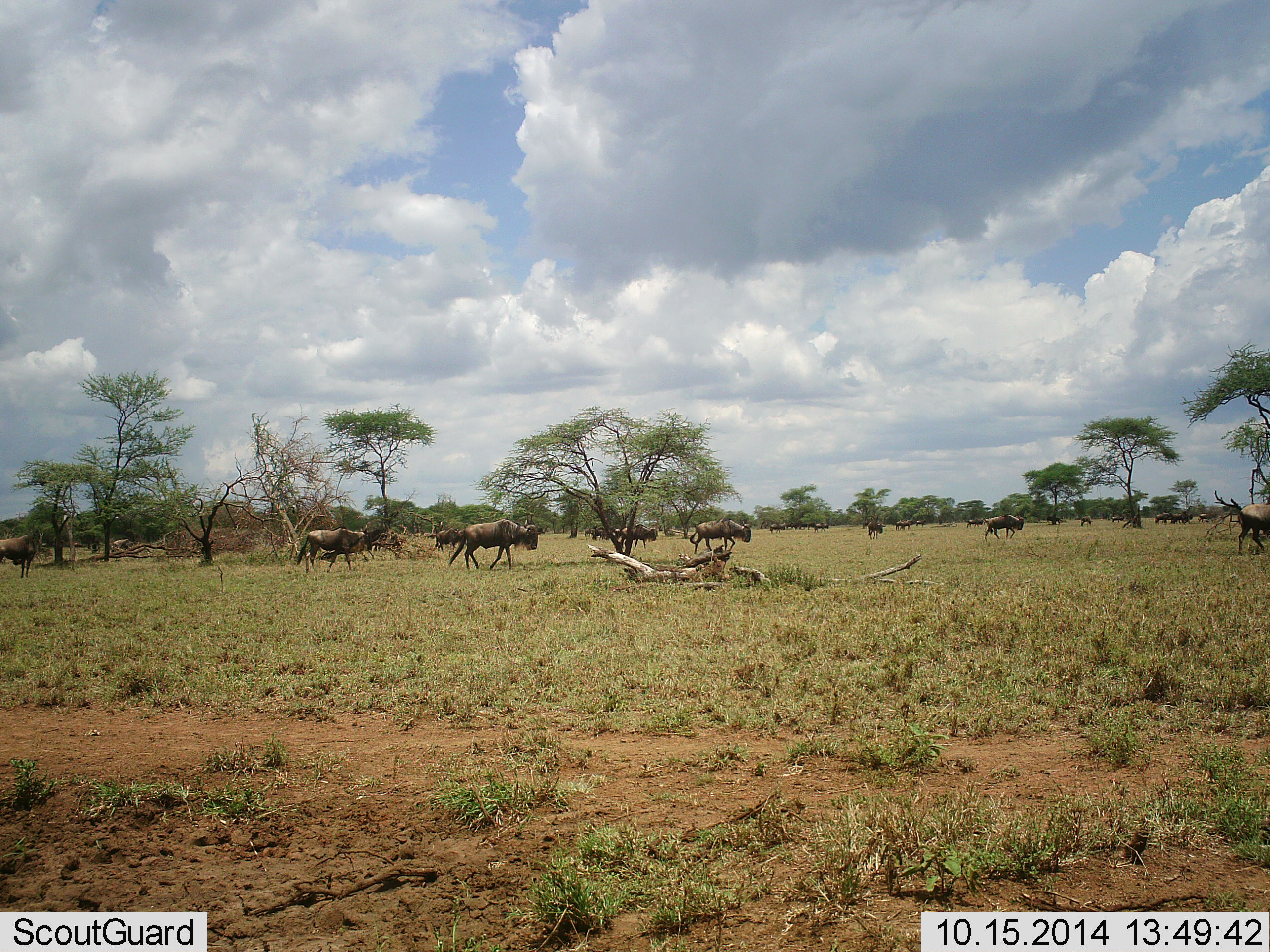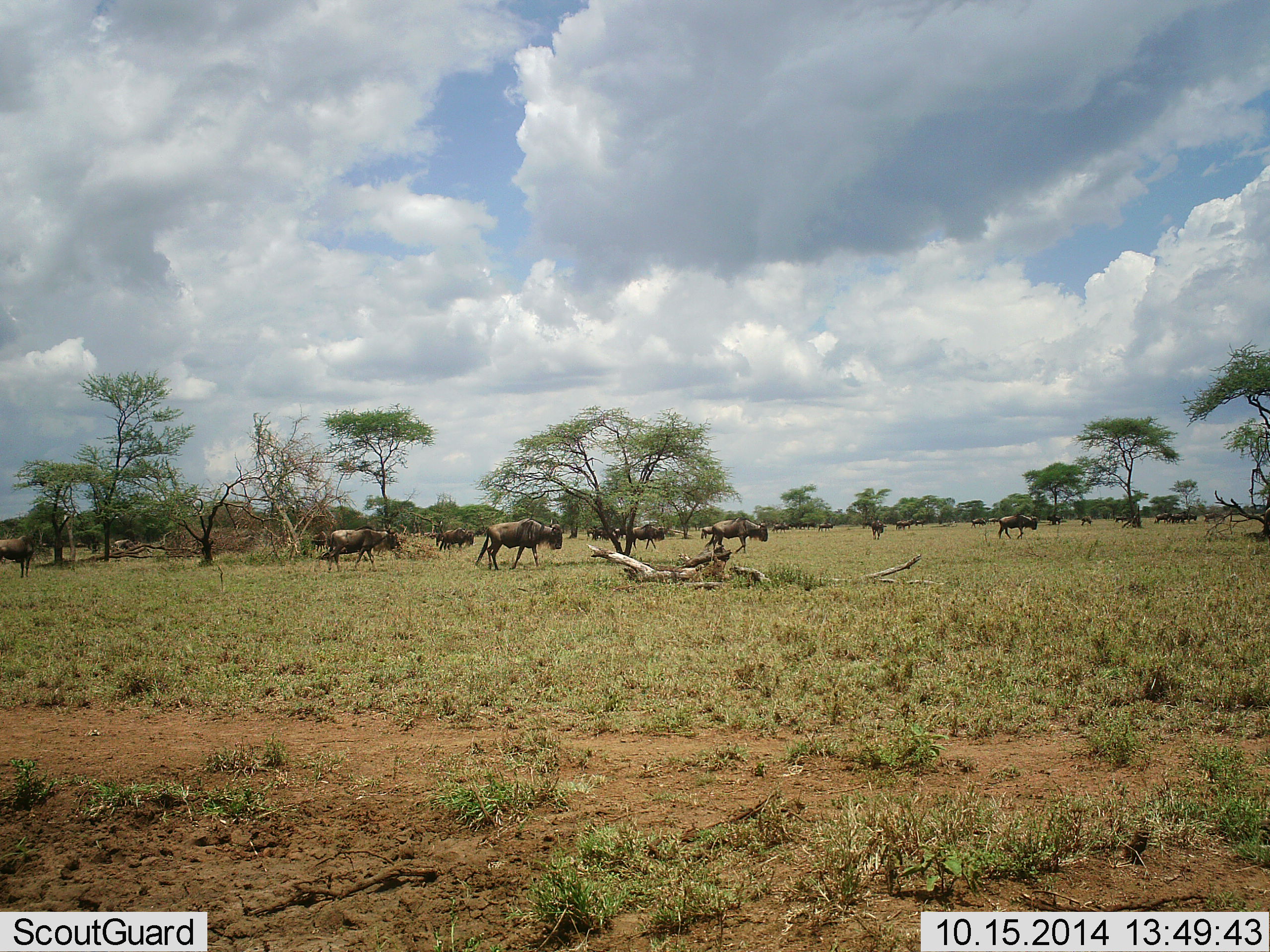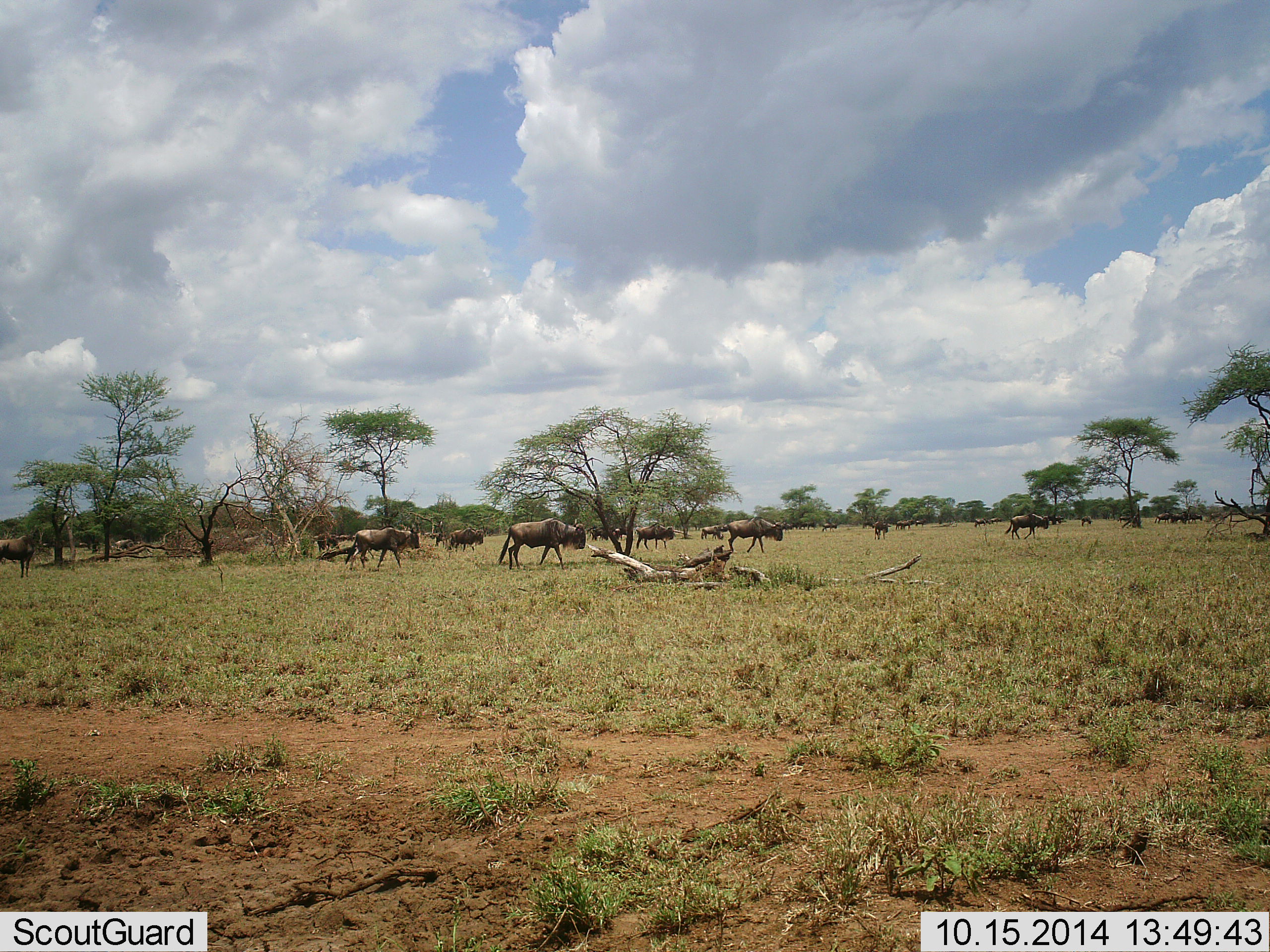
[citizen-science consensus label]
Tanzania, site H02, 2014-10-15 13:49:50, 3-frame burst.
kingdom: Animalia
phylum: Chordata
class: Mammalia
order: Artiodactyla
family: Bovidae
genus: Connochaetes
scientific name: Connochaetes taurinus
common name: blue wildebeest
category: wildebeest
Wildebeest (blue wildebeest) (Connochaetes taurinus), count 11-50. Behavior (volunteer vote fractions): standing 9%, resting 0%, moving 100%, interacting 0%. Young present (vote fraction): 0%. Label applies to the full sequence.